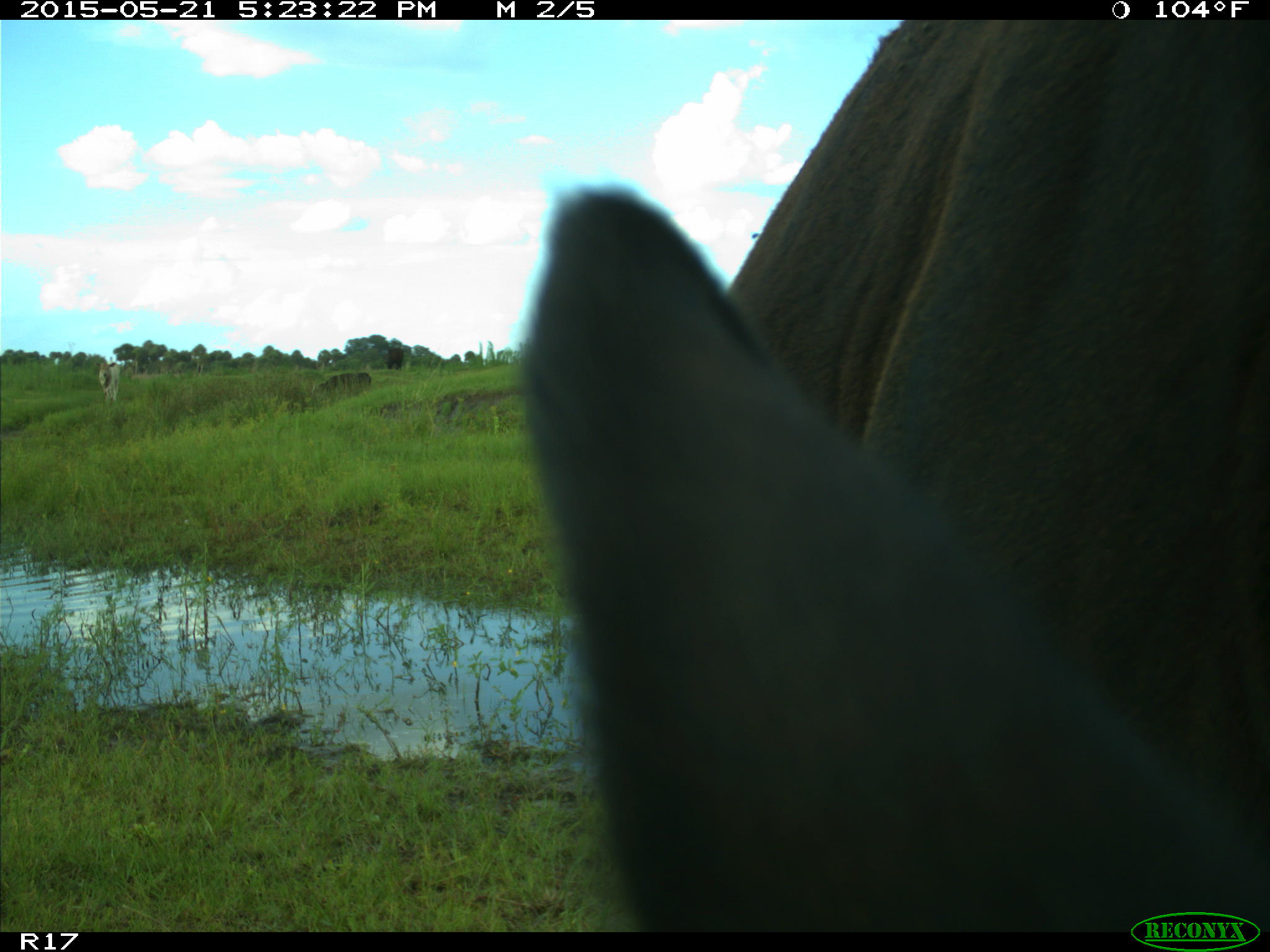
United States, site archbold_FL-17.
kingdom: Animalia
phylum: Chordata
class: Mammalia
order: Artiodactyla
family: Bovidae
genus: Bos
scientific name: Bos taurus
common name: domestic cow